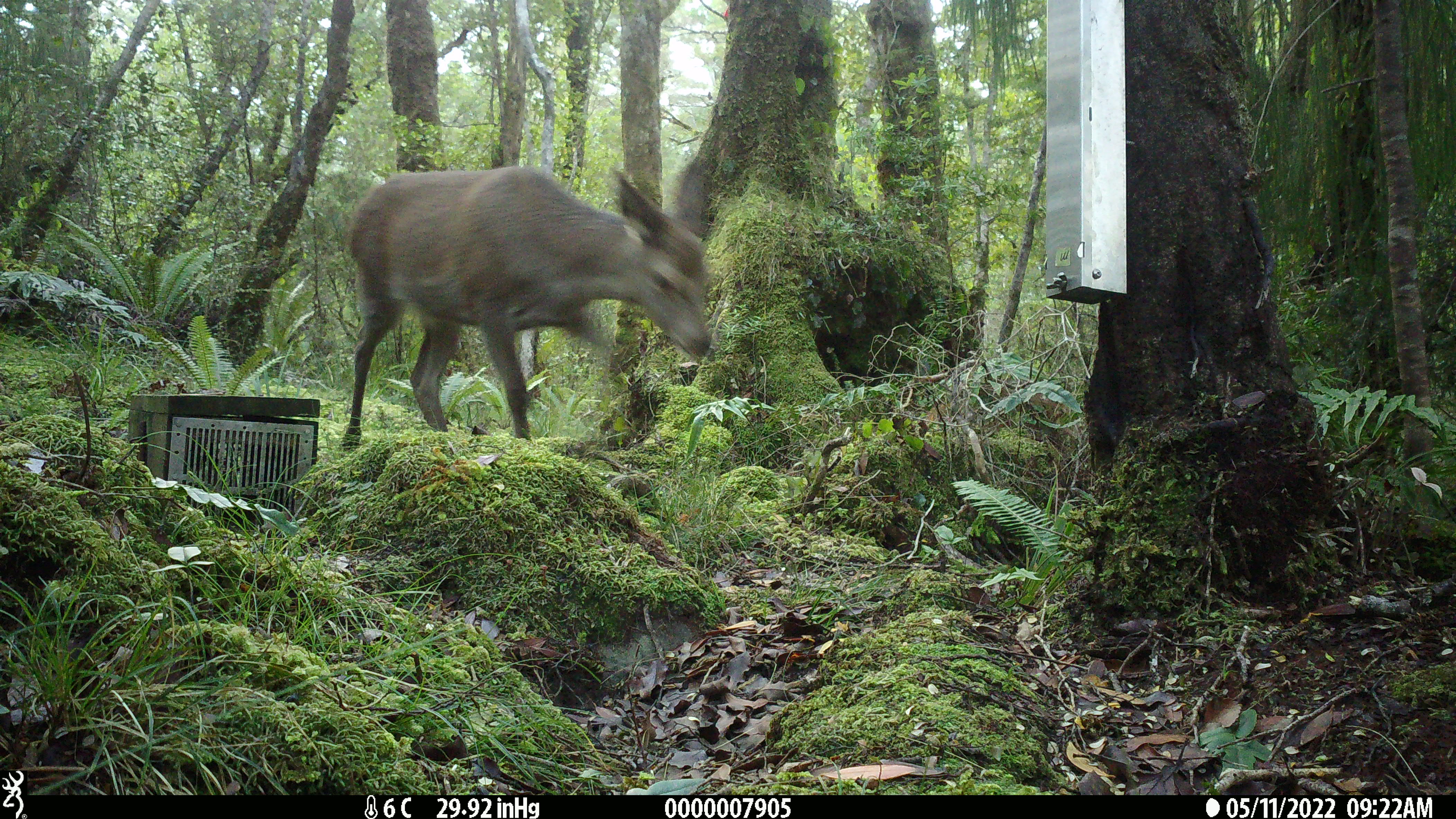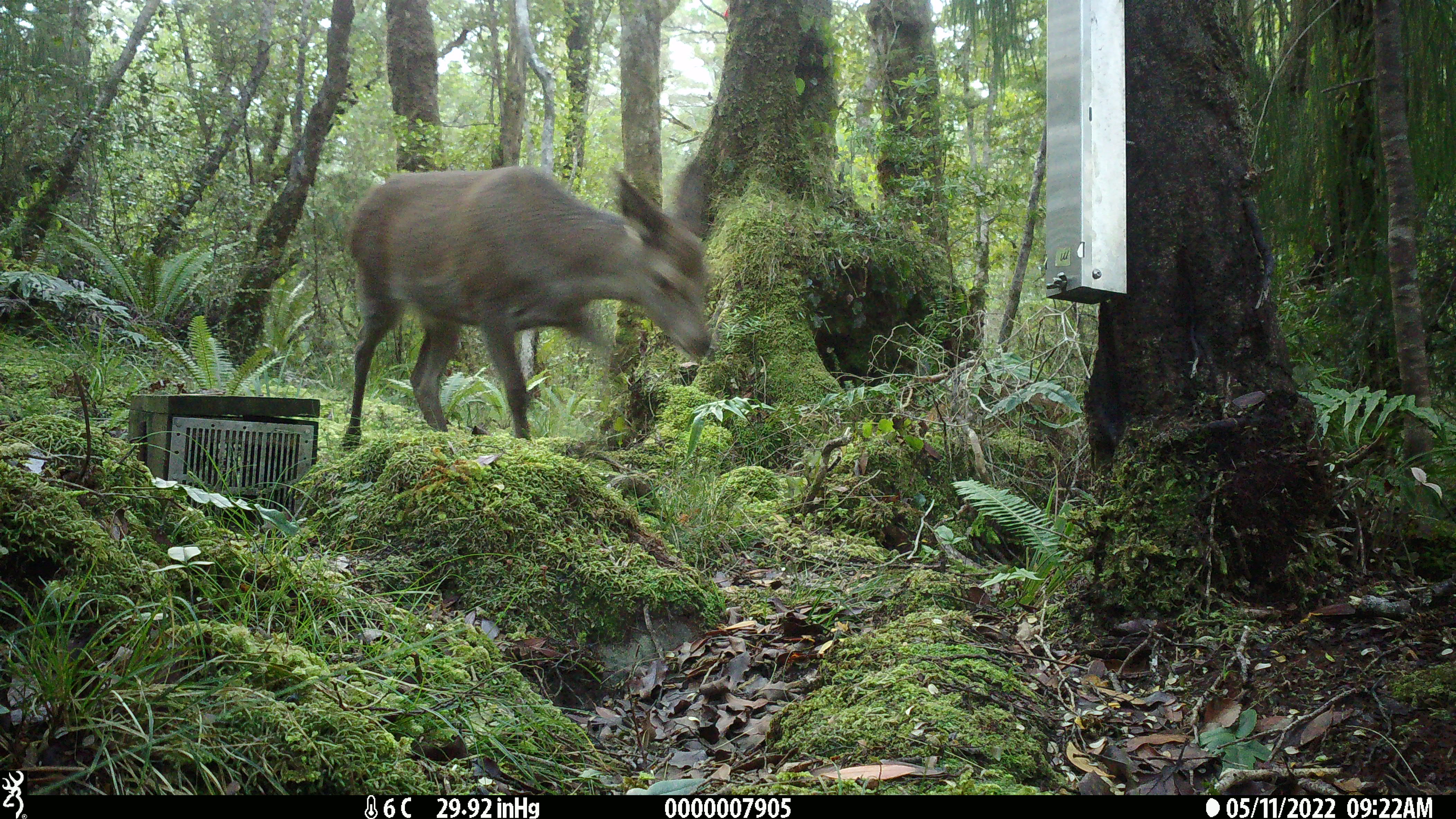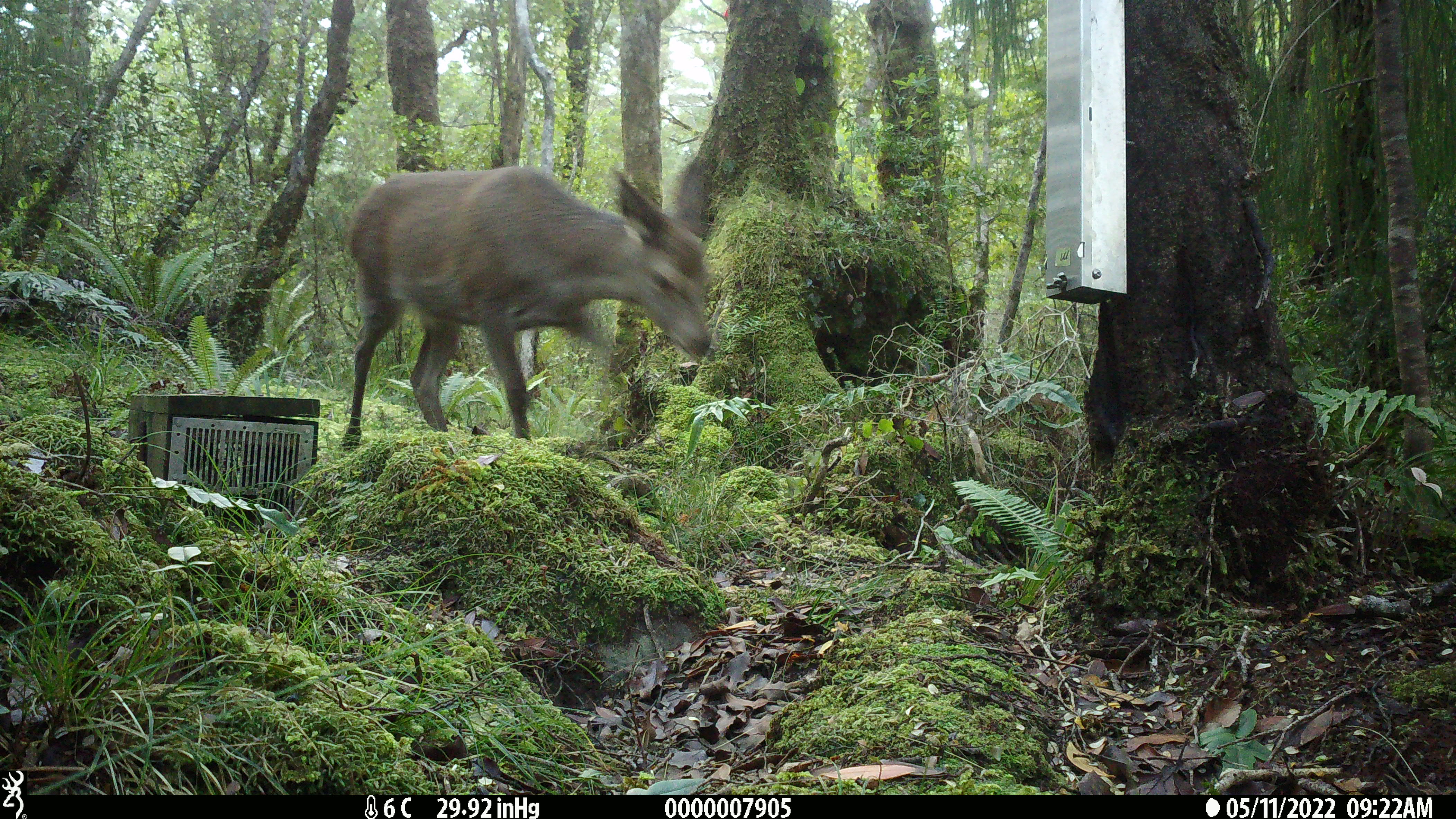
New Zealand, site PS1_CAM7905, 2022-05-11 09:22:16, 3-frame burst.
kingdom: Animalia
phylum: Chordata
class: Mammalia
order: Artiodactyla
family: Cervidae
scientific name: Cervidae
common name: deer